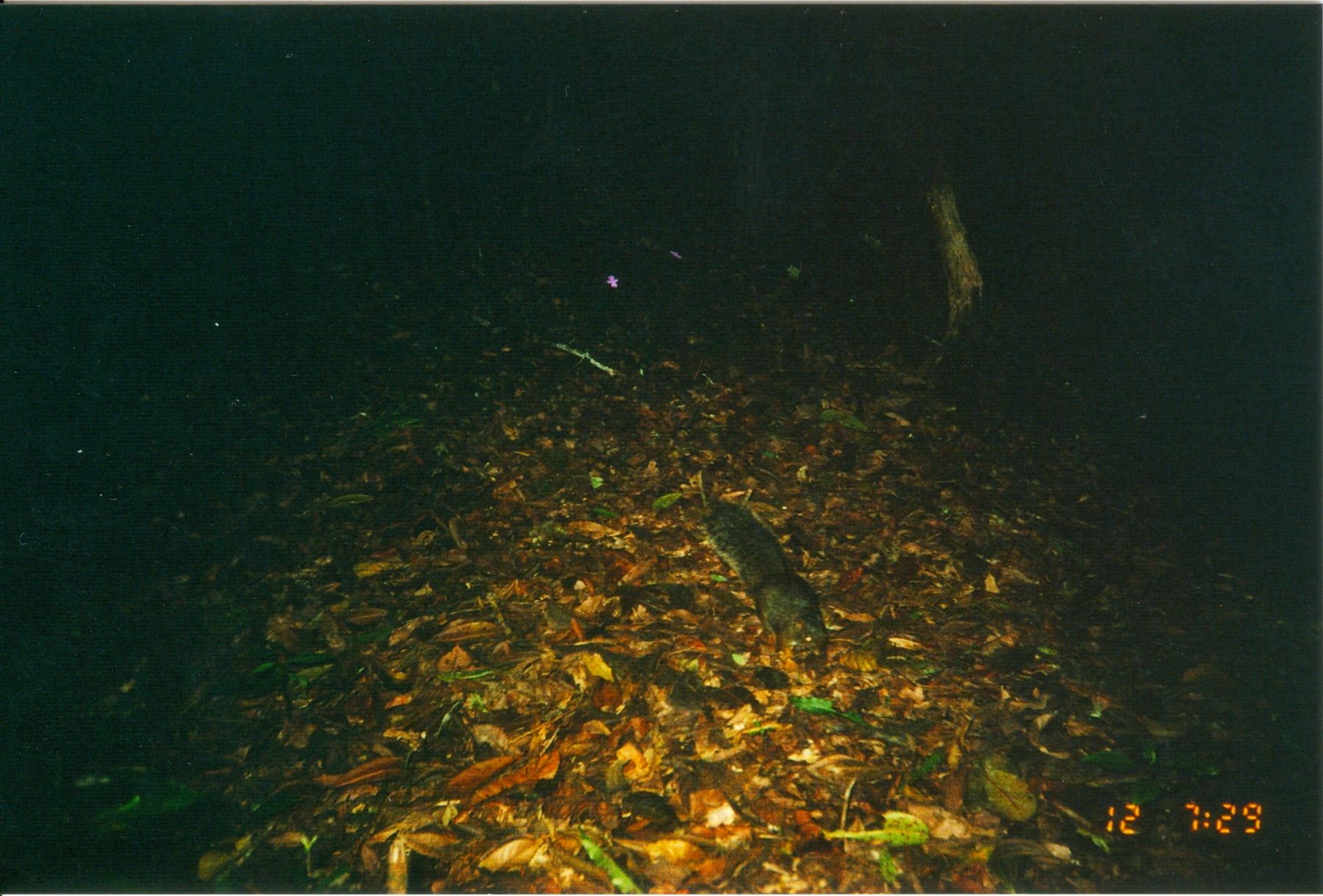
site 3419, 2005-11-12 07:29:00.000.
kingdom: Animalia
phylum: Chordata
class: Mammalia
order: Rodentia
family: Sciuridae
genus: Paraxerus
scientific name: Paraxerus vexillarius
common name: swynnerton's bush squirrel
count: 1